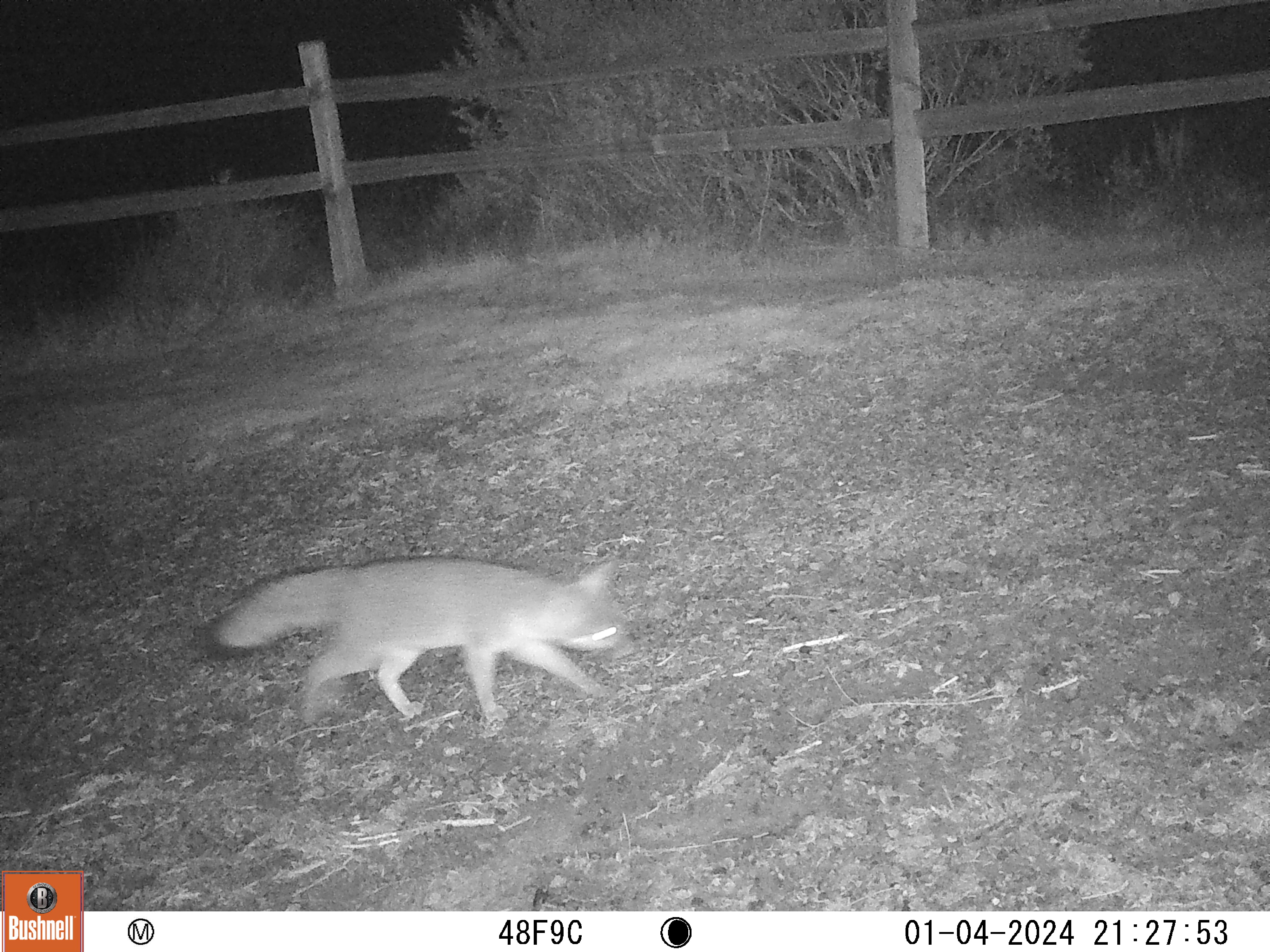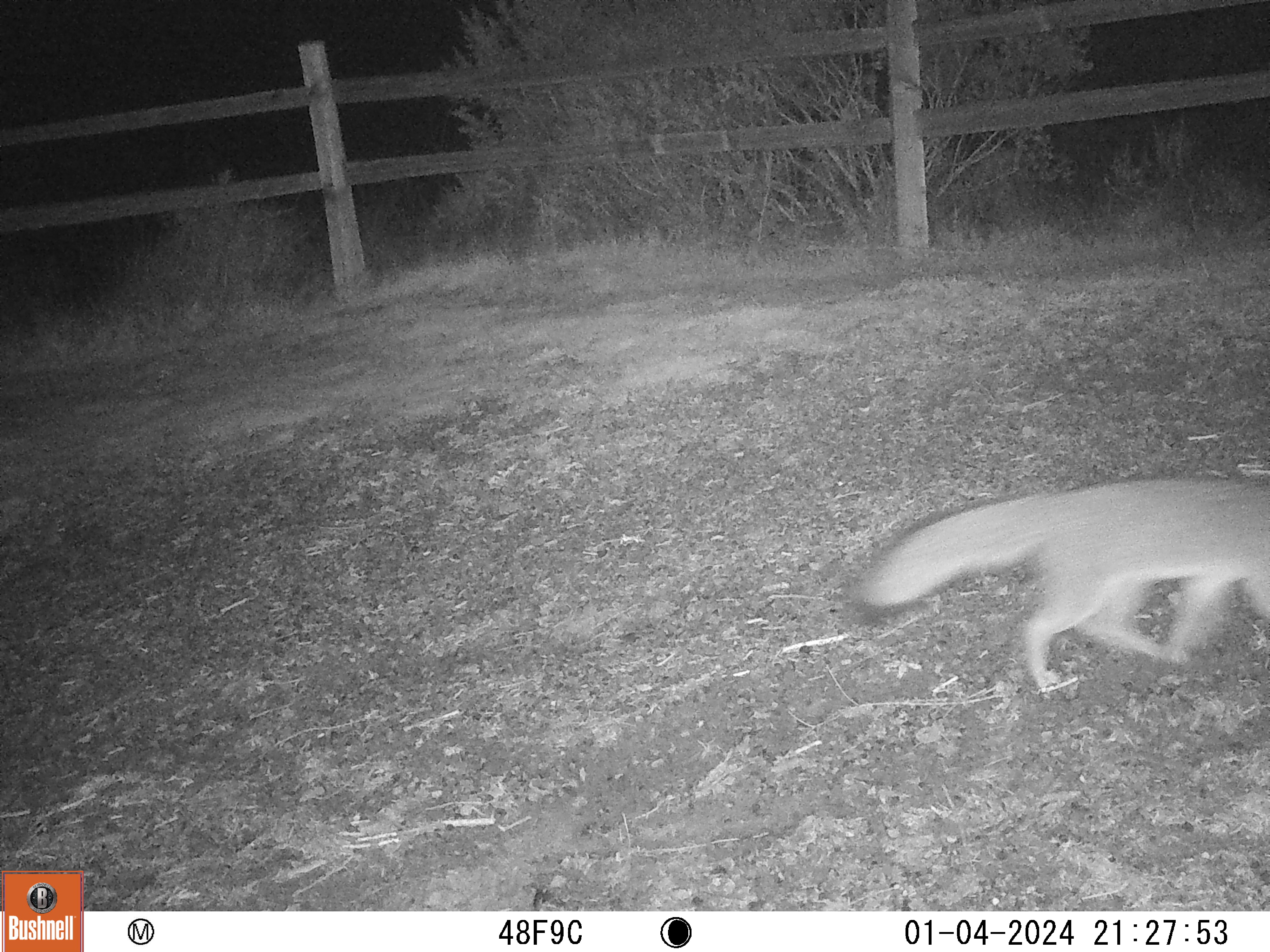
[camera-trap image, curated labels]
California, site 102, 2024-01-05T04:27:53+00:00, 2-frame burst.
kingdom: Animalia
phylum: Chordata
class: Mammalia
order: Carnivora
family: Canidae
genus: Urocyon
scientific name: Urocyon cinereoargenteus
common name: gray fox